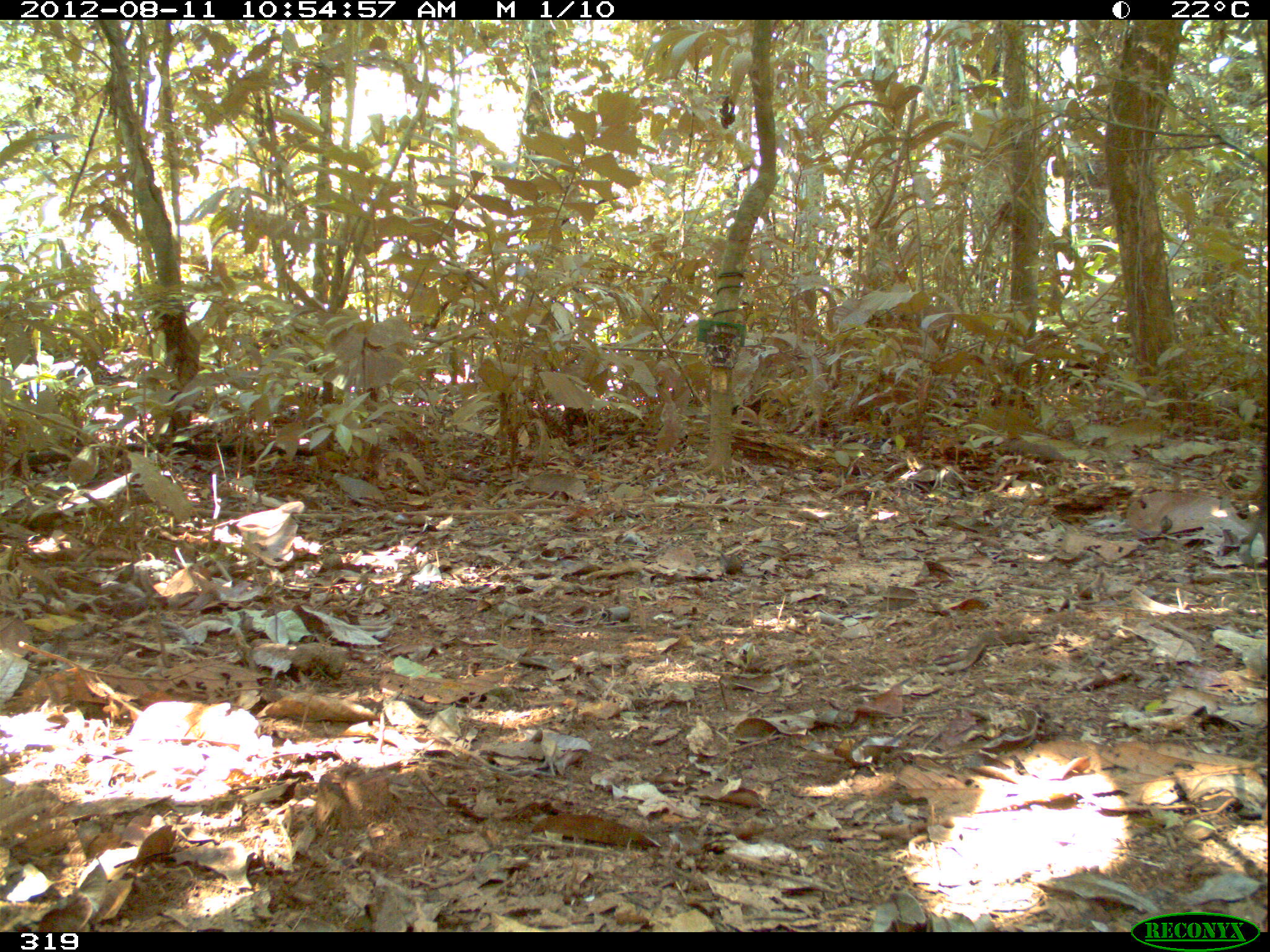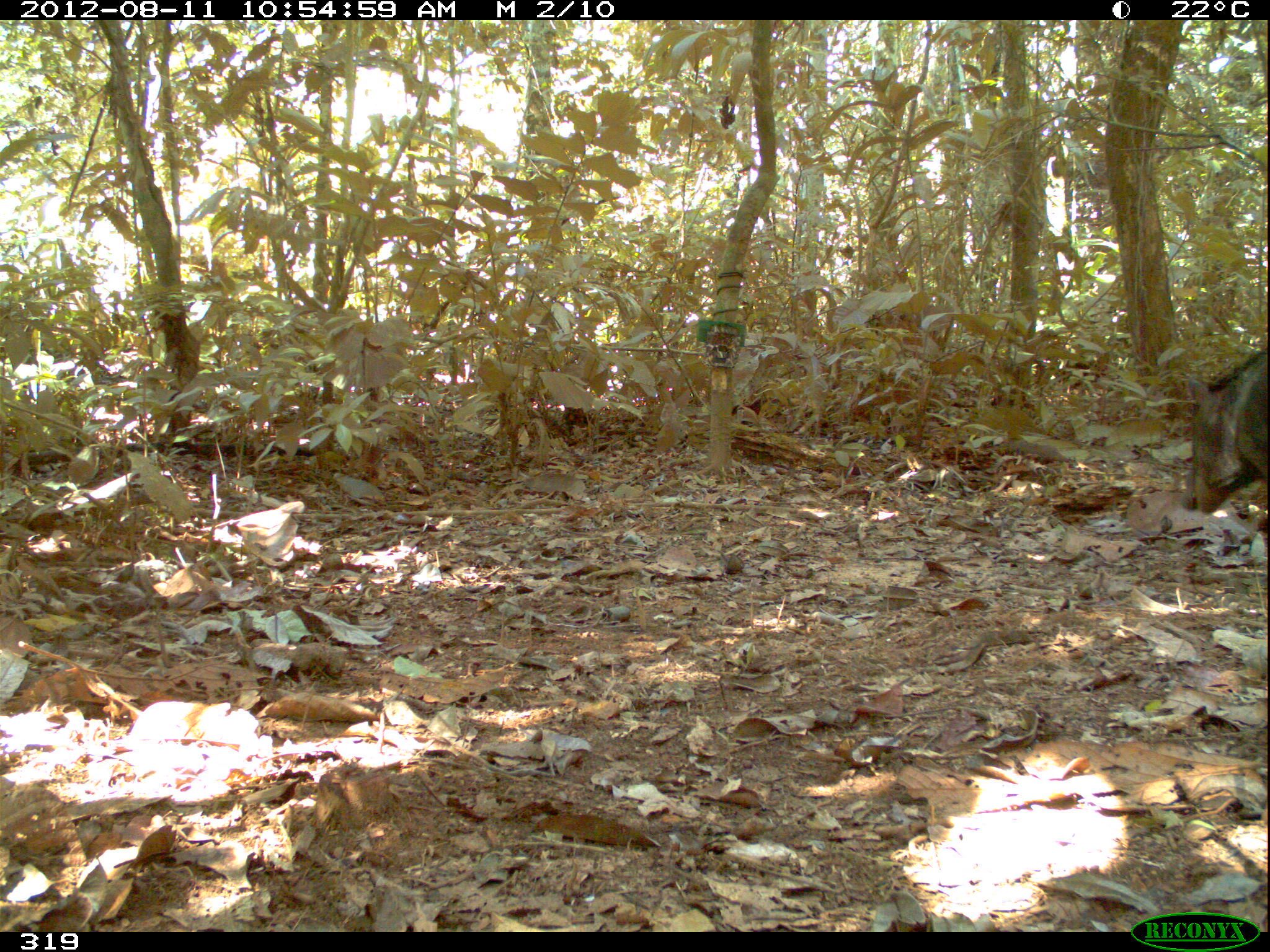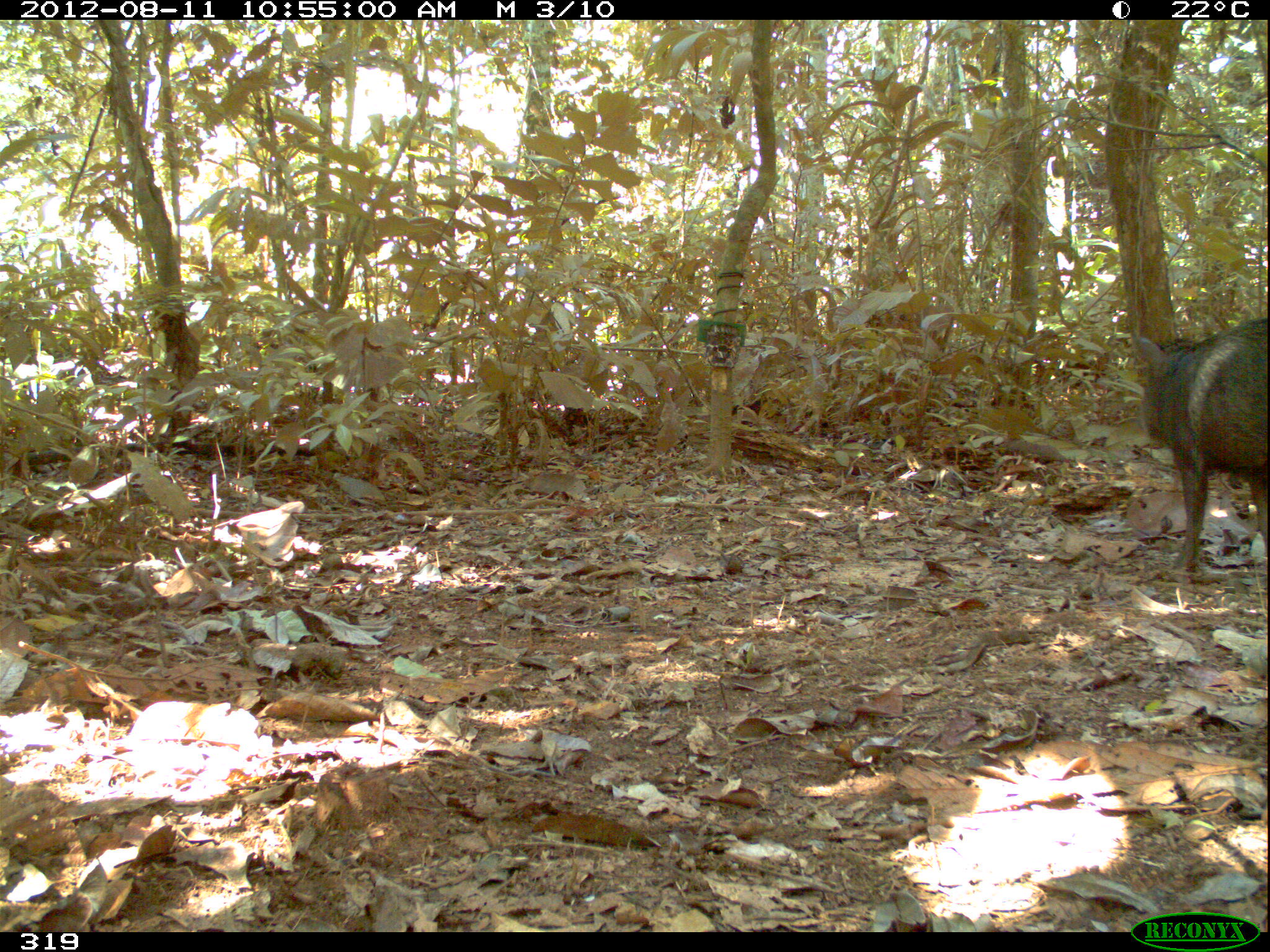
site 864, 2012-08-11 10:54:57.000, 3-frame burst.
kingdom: Animalia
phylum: Chordata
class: Mammalia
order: Artiodactyla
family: Tayassuidae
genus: Tayassu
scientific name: Tayassu pecari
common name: white-lipped peccary